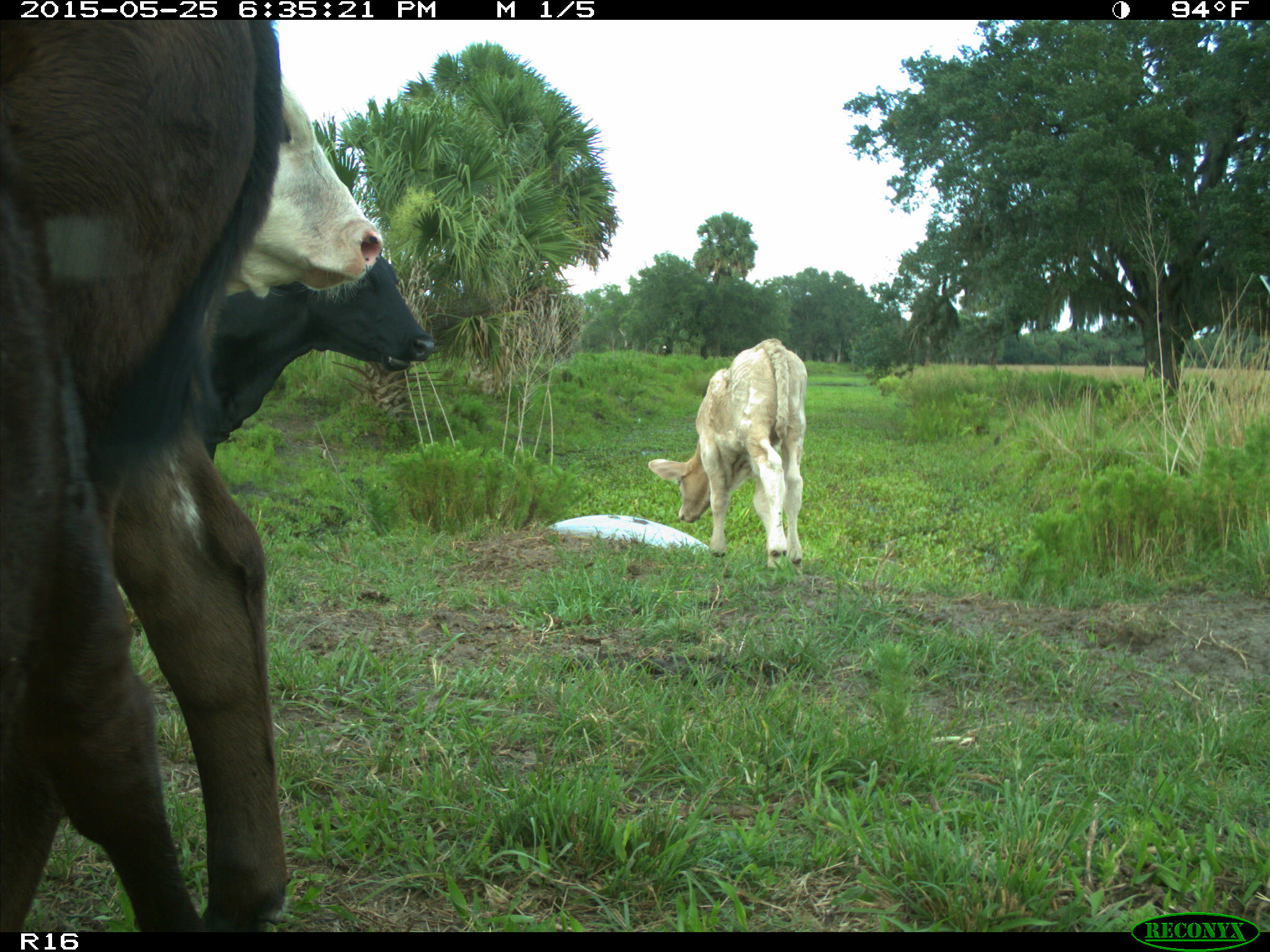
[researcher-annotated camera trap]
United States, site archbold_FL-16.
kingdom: Animalia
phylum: Chordata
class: Mammalia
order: Artiodactyla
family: Bovidae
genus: Bos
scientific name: Bos taurus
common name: domestic cow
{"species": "Bos taurus (domestic cow)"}